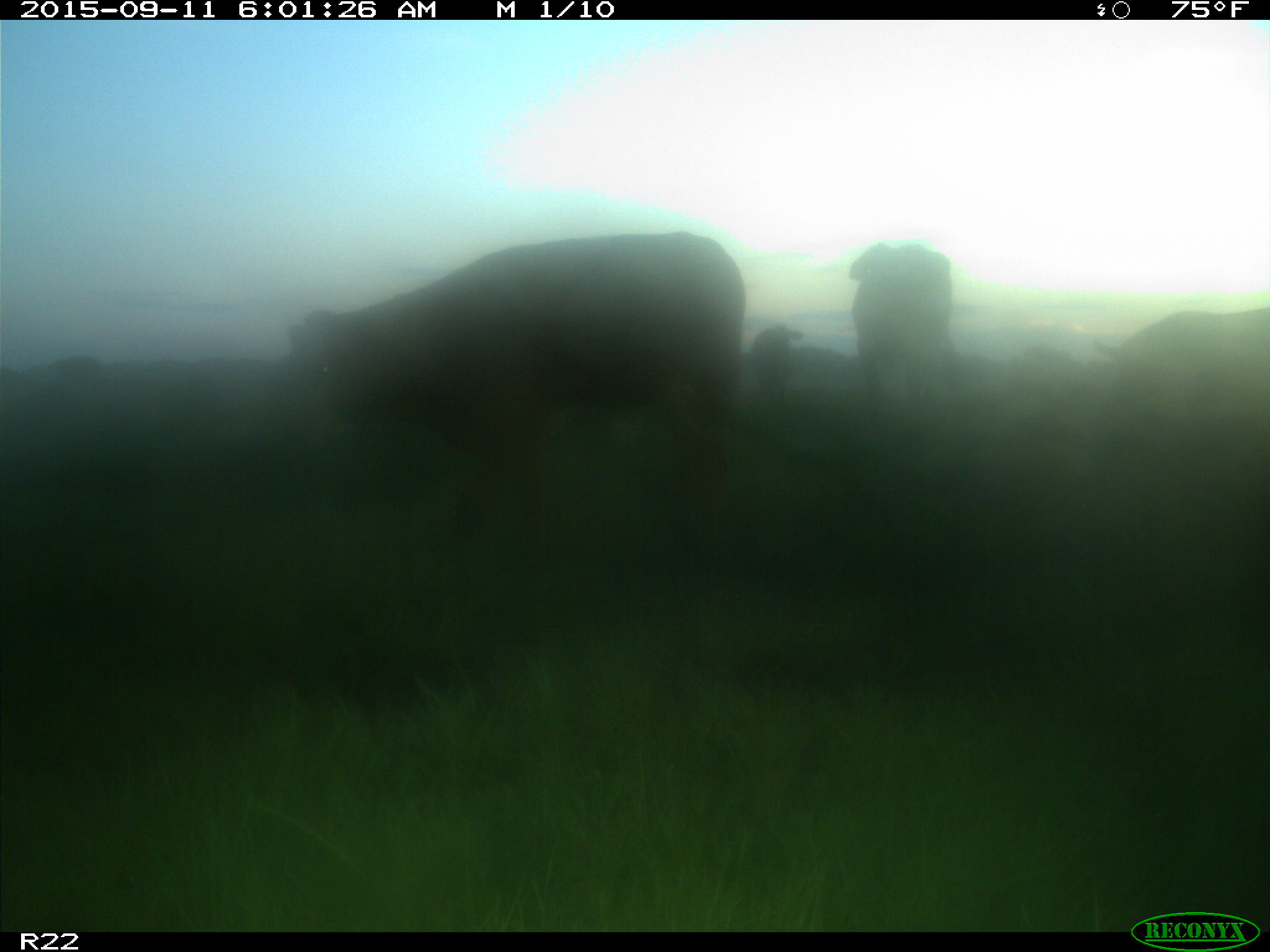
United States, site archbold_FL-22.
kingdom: Animalia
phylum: Chordata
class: Mammalia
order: Artiodactyla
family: Bovidae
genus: Bos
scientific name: Bos taurus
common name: domestic cow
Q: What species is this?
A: Bos taurus (domestic cow).